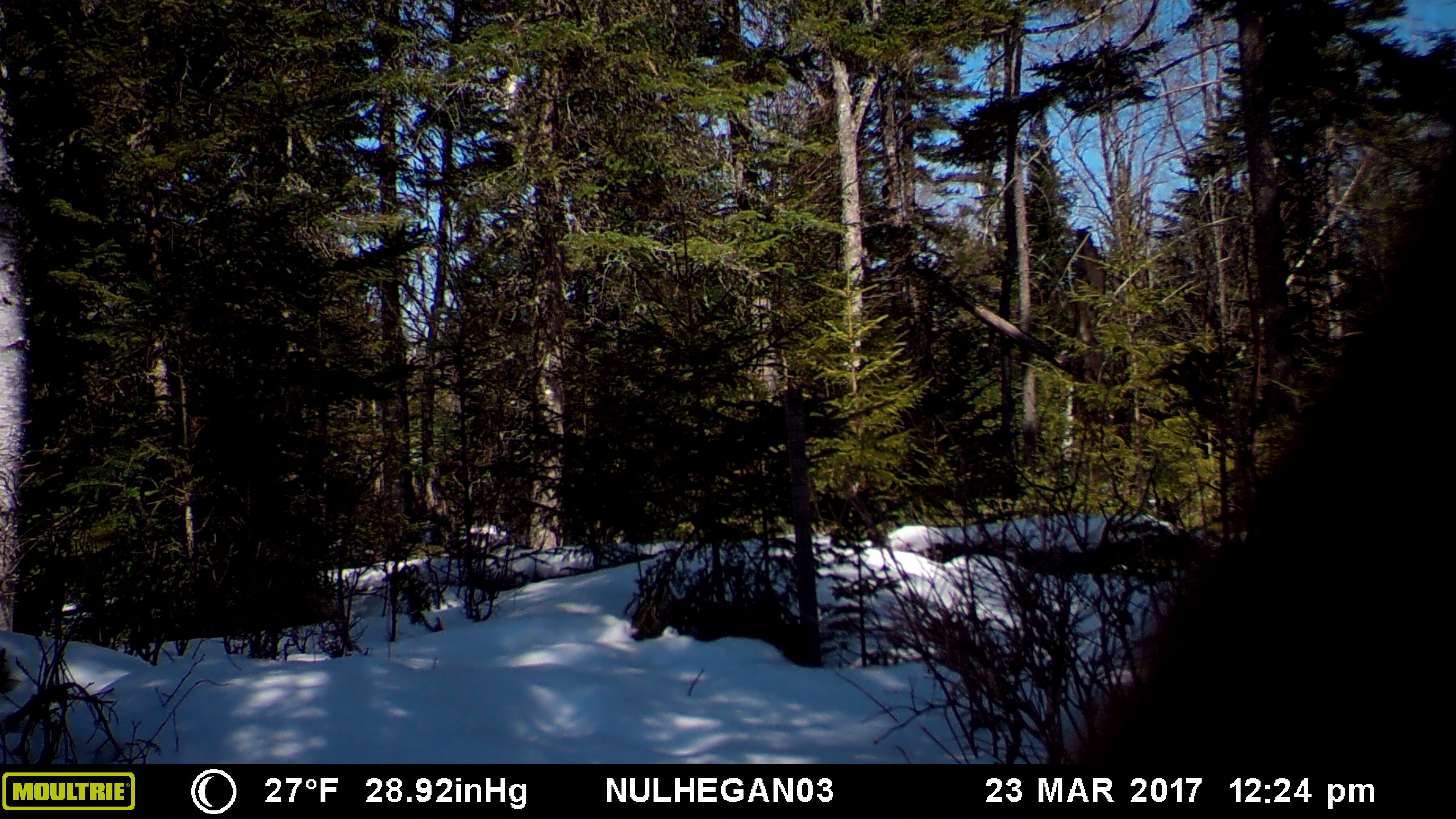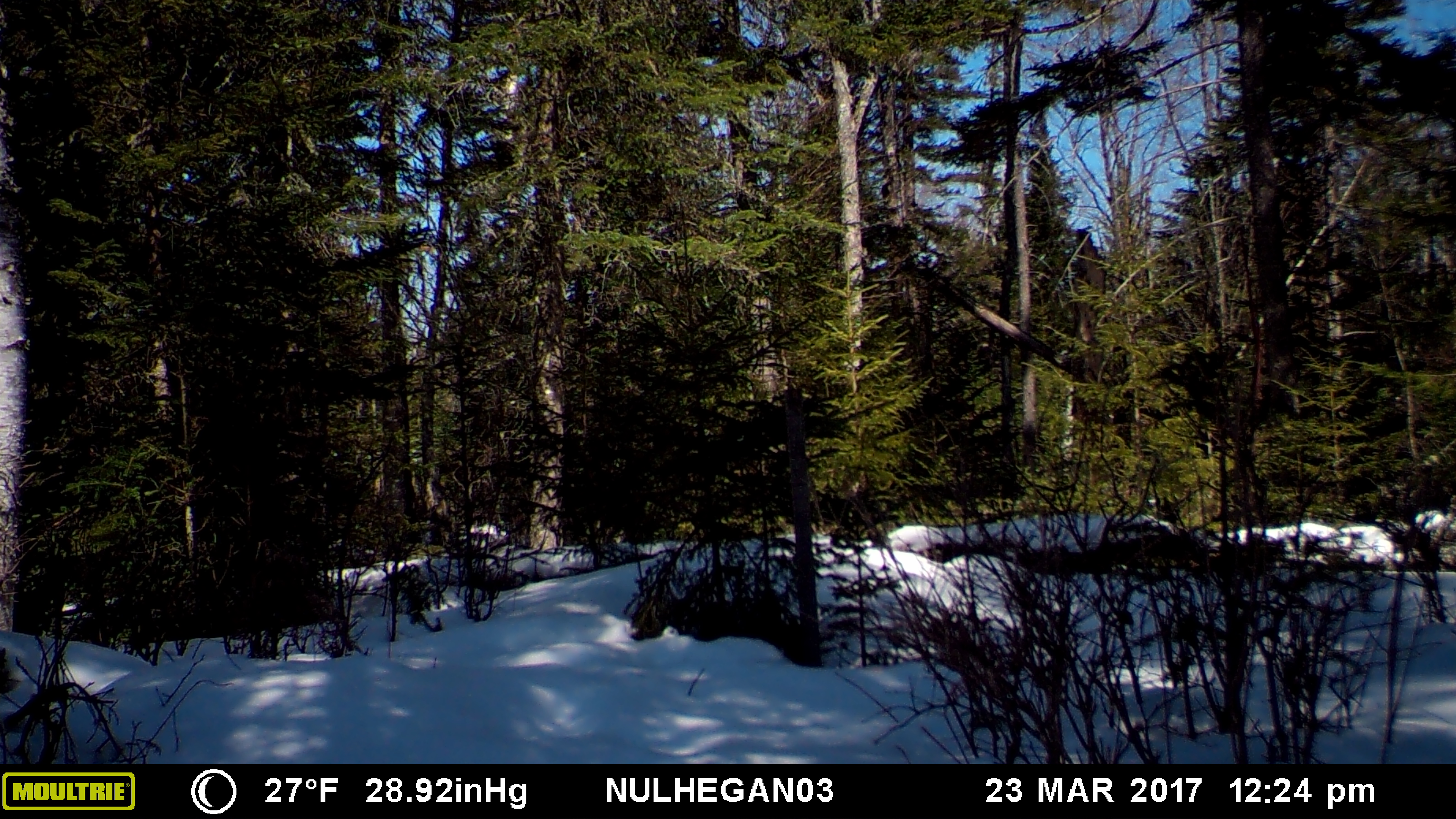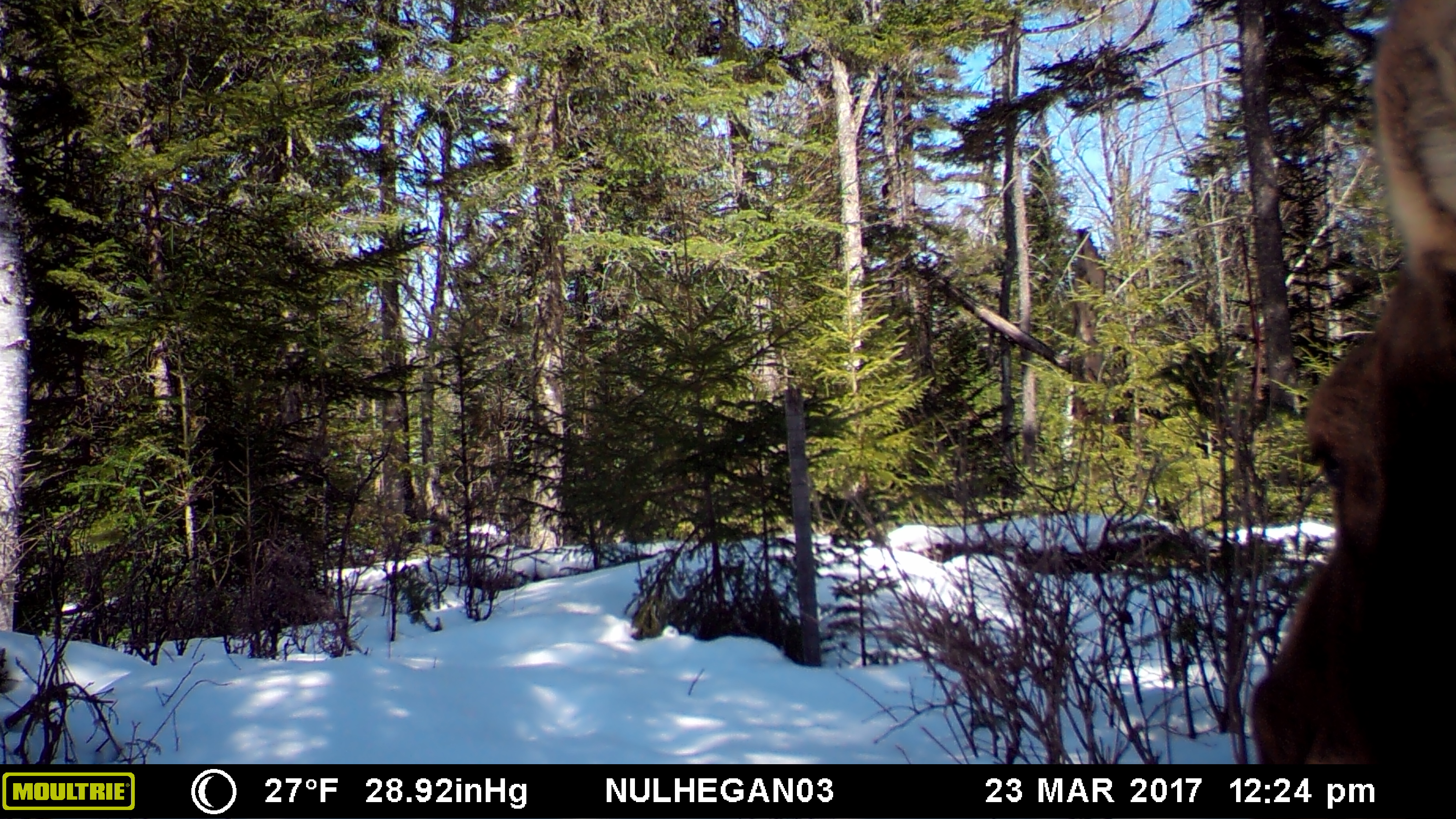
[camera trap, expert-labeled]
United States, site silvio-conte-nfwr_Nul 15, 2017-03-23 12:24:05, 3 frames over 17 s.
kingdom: Animalia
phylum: Chordata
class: Mammalia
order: Artiodactyla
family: Cervidae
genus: Alces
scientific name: Alces alces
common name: moose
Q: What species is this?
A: Moose (Alces alces).